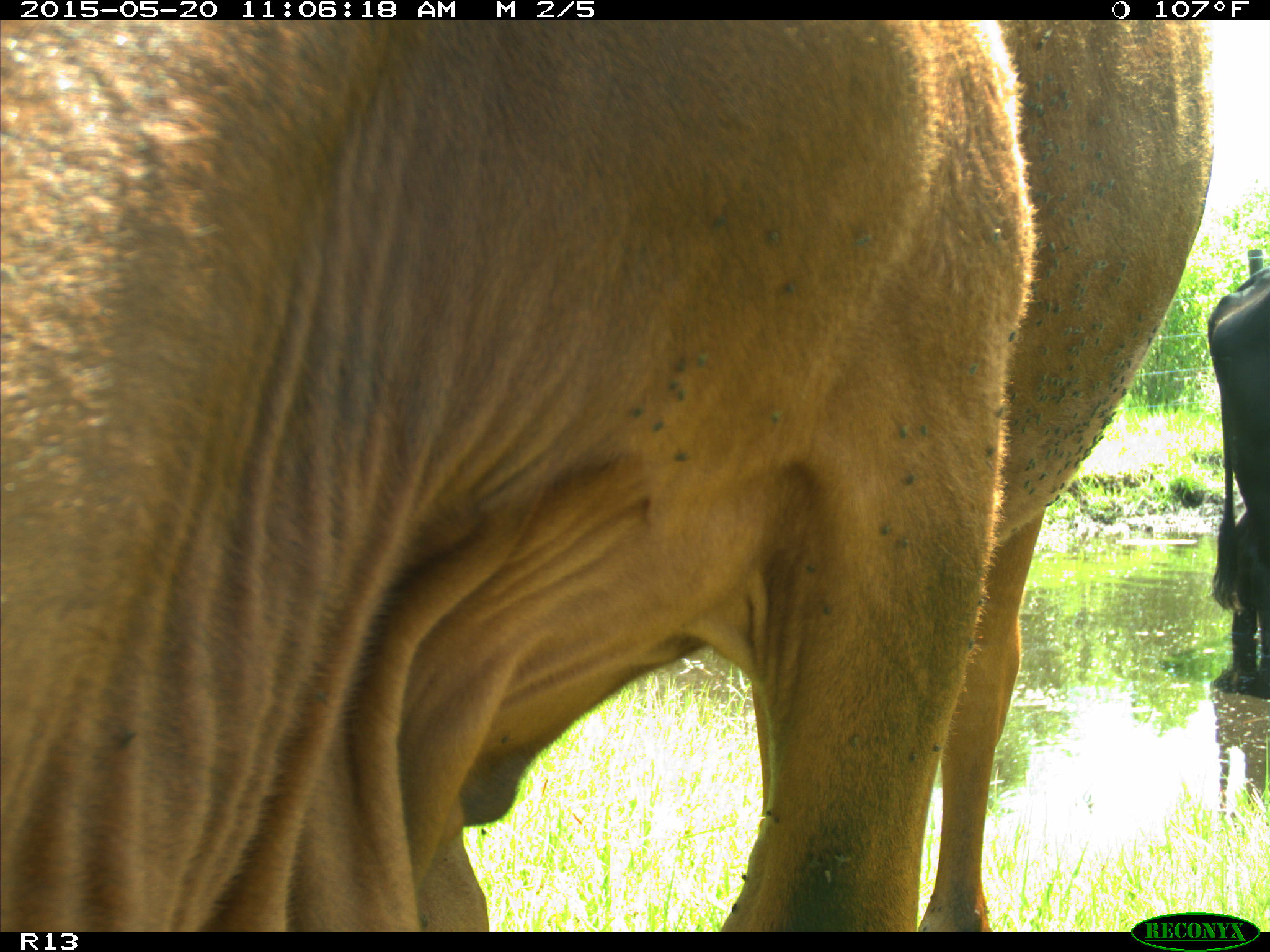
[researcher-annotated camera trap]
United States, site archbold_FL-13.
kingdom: Animalia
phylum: Chordata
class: Mammalia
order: Artiodactyla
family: Bovidae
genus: Bos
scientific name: Bos taurus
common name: domestic cow